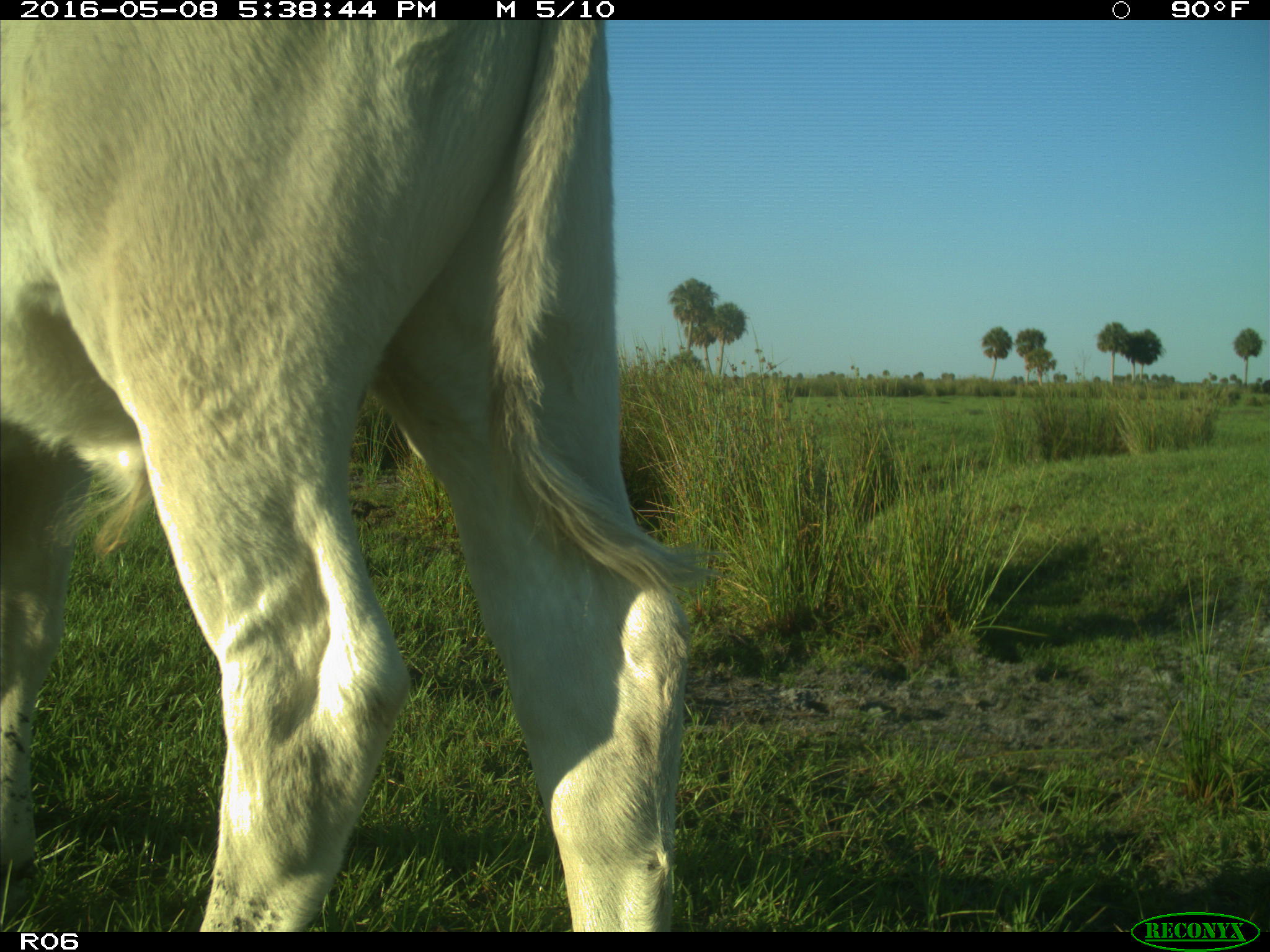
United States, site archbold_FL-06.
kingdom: Animalia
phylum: Chordata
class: Mammalia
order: Artiodactyla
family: Bovidae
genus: Bos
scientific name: Bos taurus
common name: domestic cow